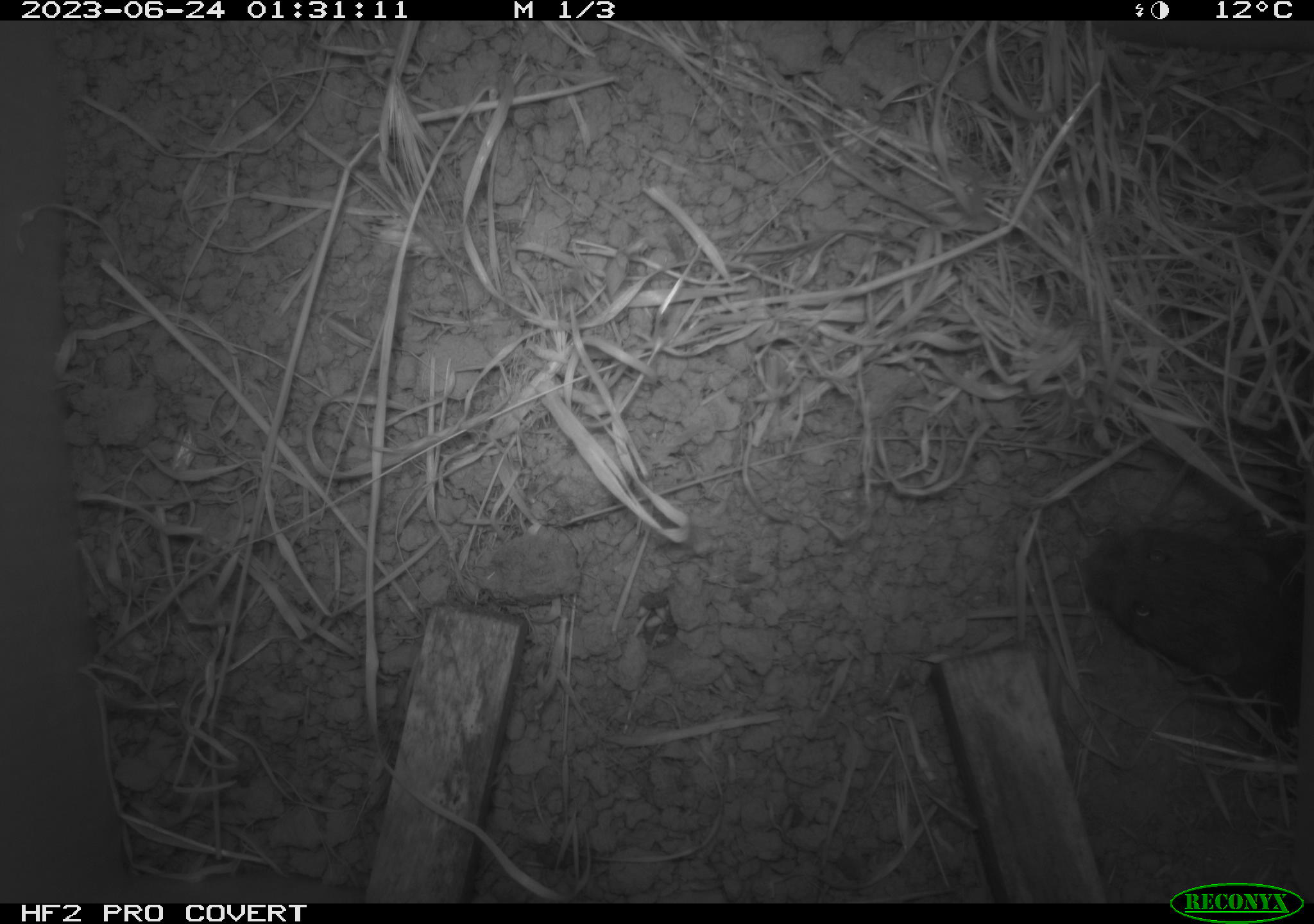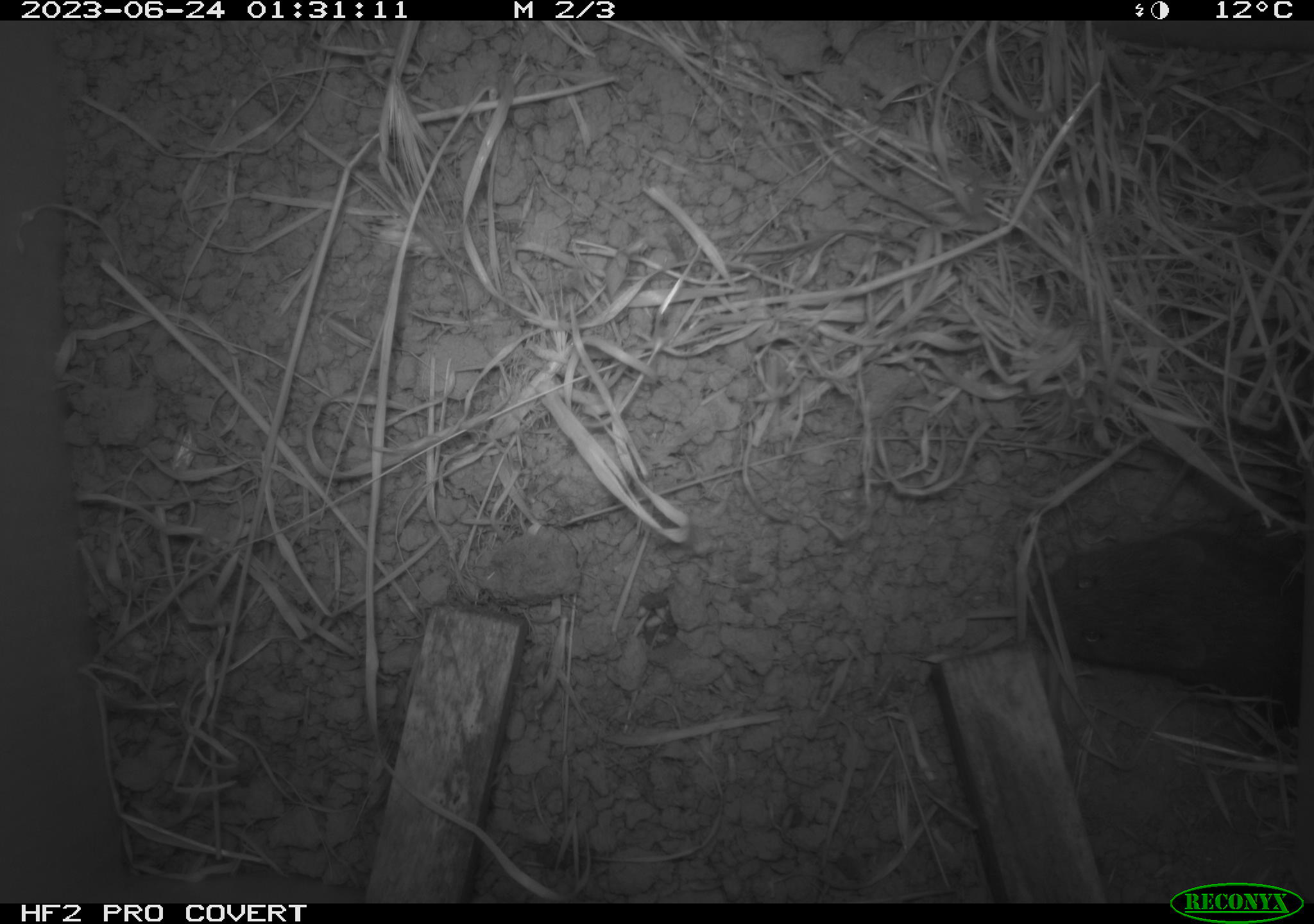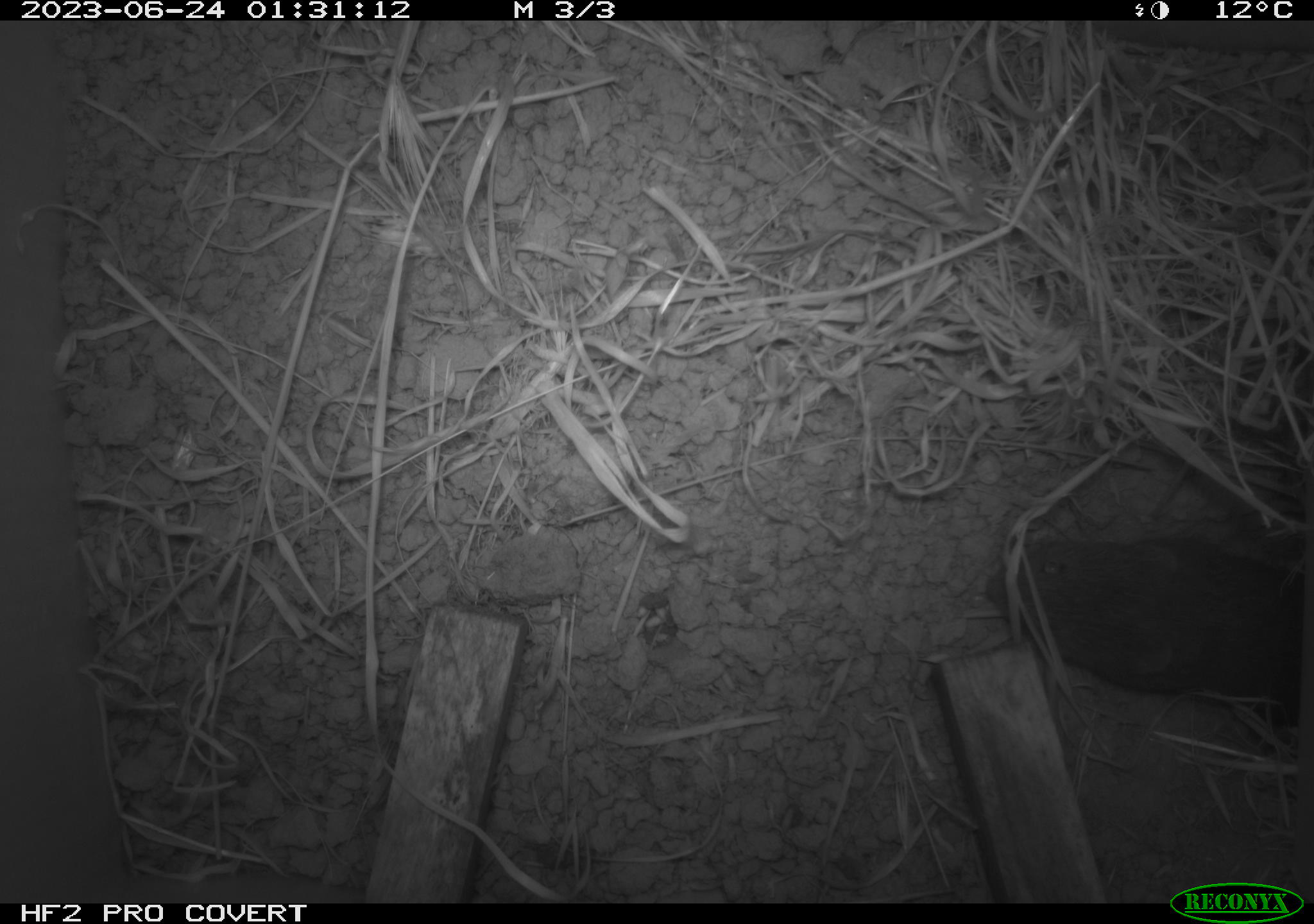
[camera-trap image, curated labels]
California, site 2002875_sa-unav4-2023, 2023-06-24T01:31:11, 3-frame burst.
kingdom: Animalia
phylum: Chordata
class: Mammalia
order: Rodentia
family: Cricetidae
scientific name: Arvicolinae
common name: voles, lemmings, and muskrats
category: arvicolinae subfamily